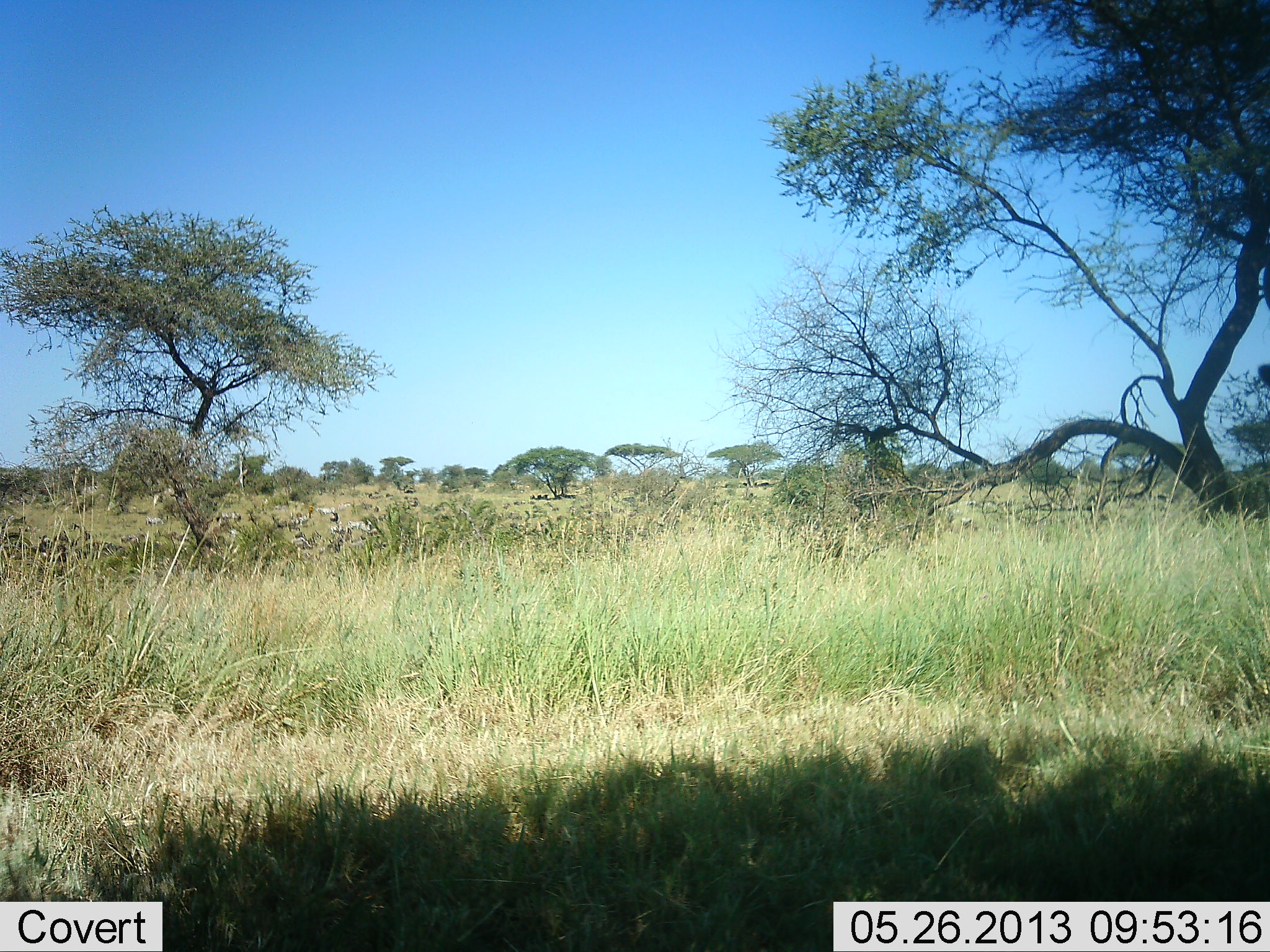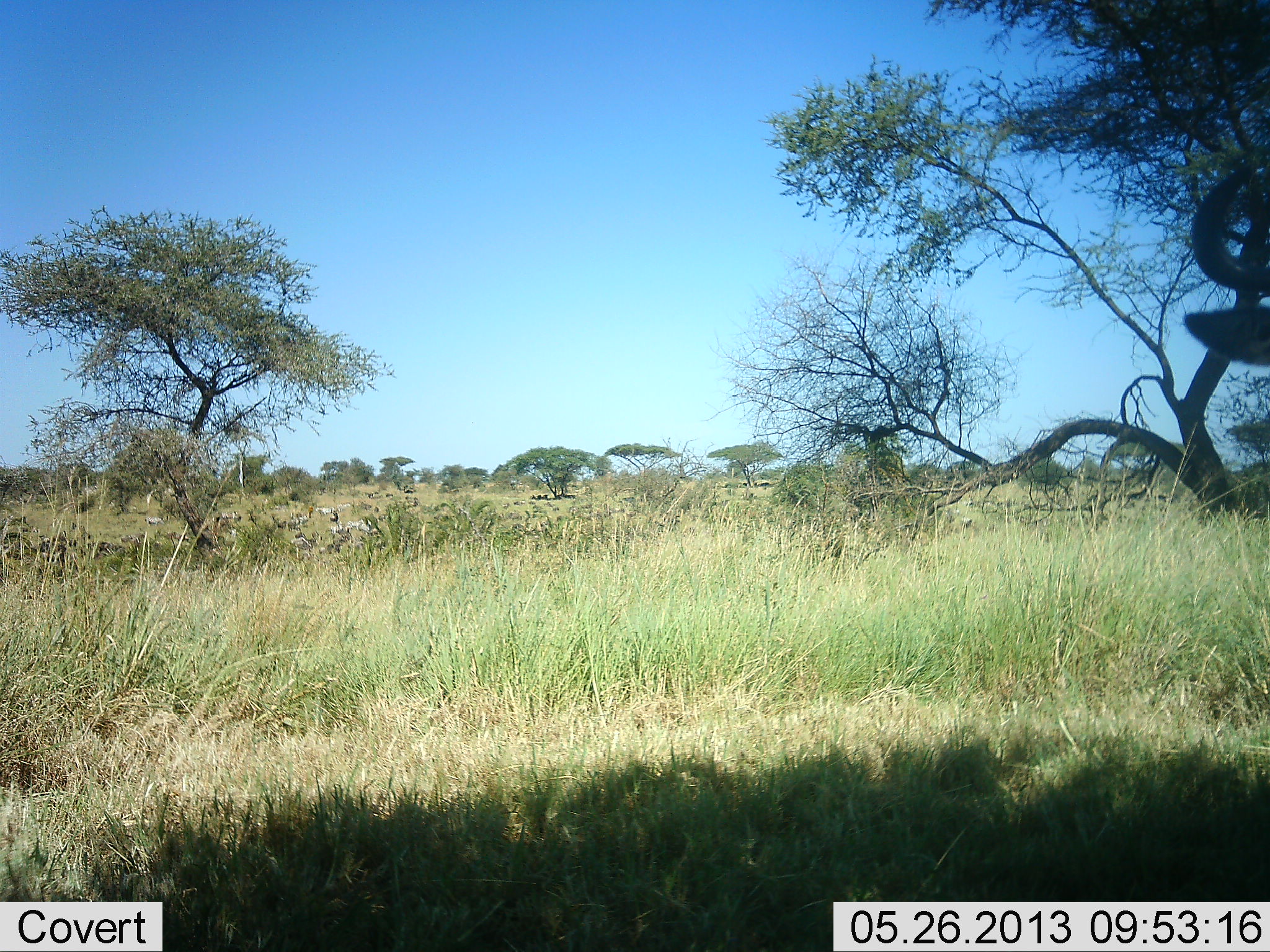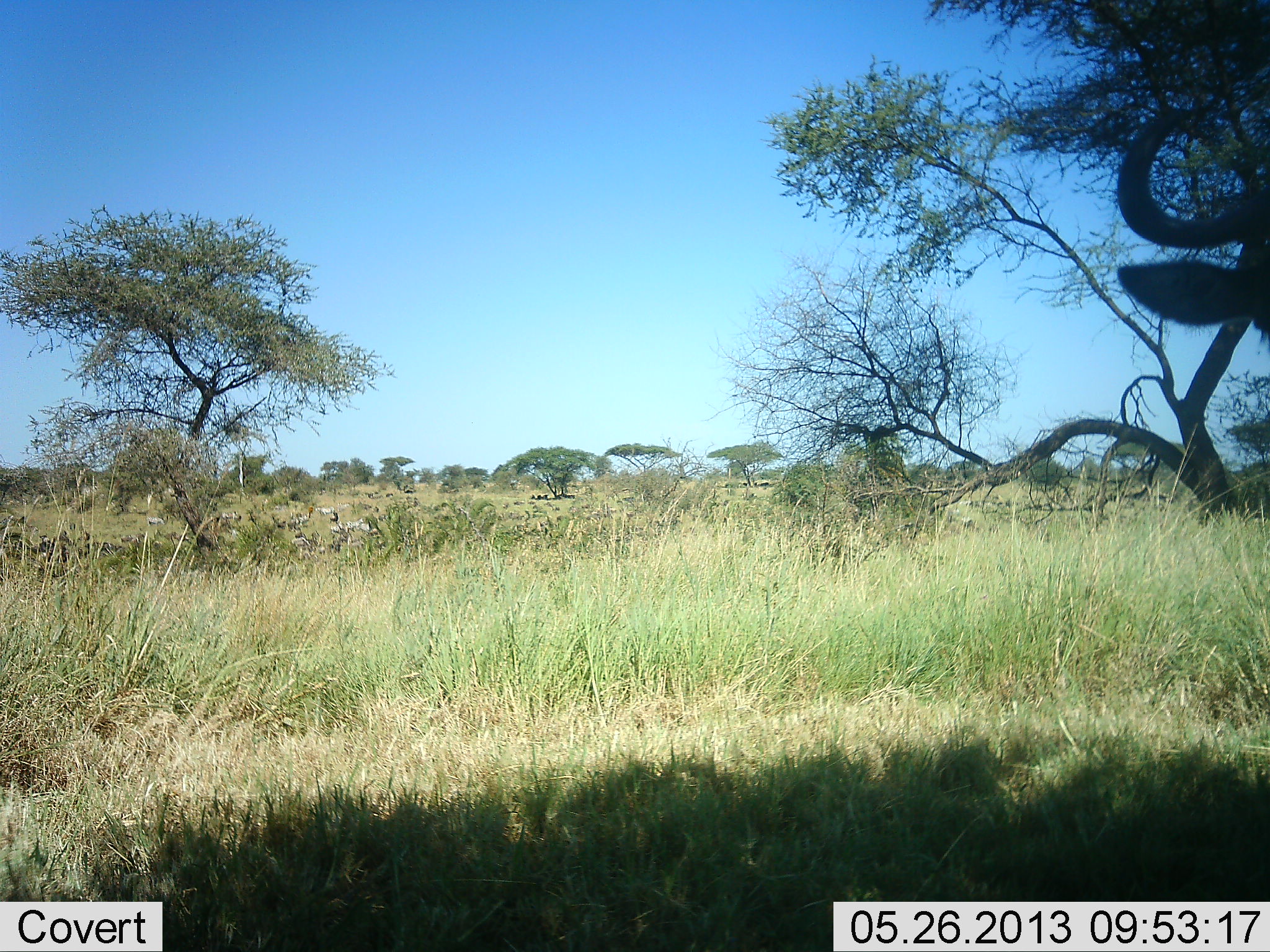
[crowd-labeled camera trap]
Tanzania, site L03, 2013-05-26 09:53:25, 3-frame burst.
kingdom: Animalia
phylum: Chordata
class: Mammalia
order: Artiodactyla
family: Bovidae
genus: Connochaetes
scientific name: Connochaetes taurinus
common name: blue wildebeest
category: wildebeest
Wildebeest (blue wildebeest) (Connochaetes taurinus), count 1. Behavior (volunteer vote fractions): standing 62%, resting 0%, moving 38%, interacting 0%. Young present (vote fraction): 0%. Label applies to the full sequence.